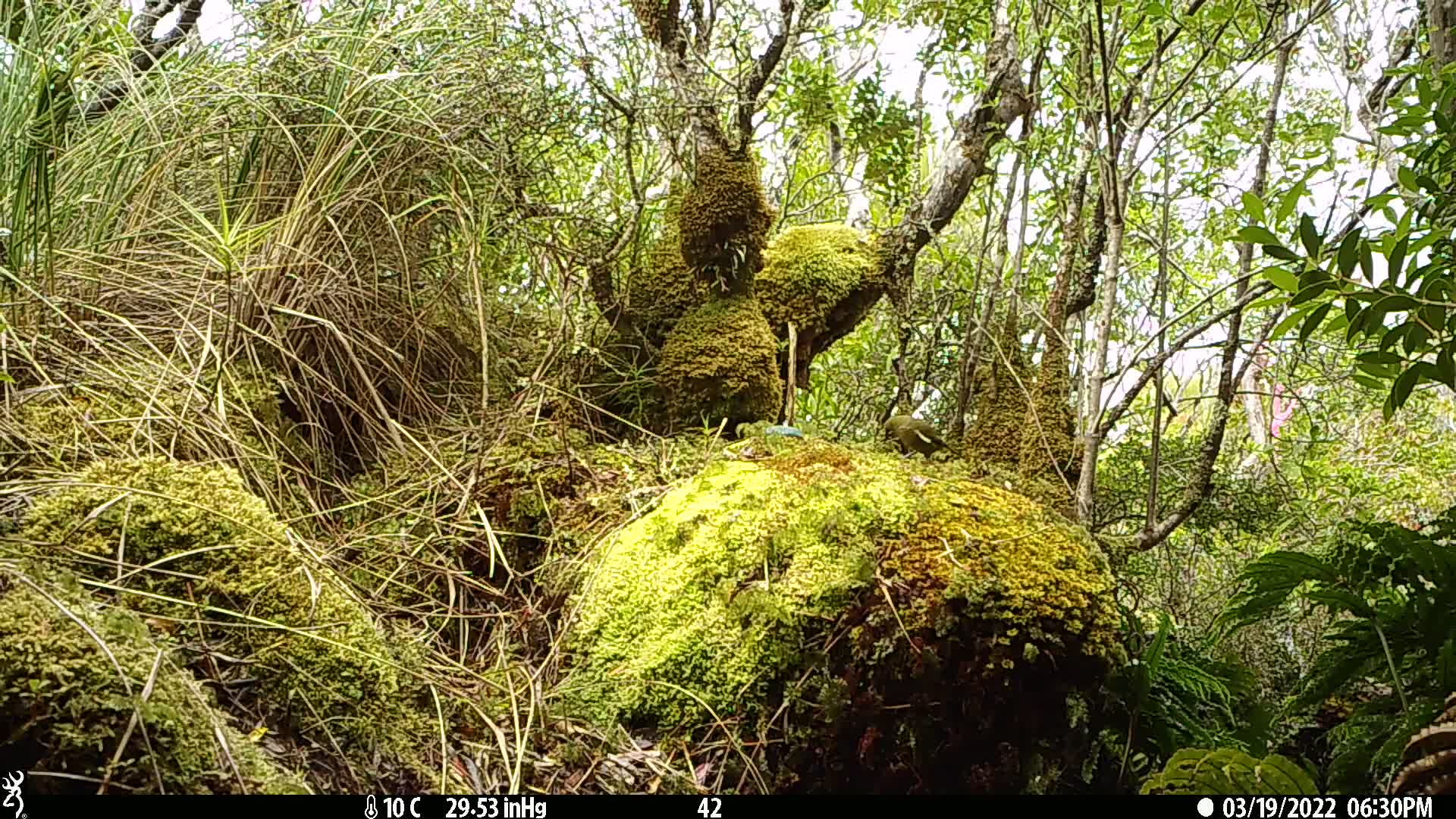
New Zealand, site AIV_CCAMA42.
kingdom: Animalia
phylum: Chordata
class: Aves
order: Passeriformes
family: Meliphagidae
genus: Anthornis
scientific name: Anthornis melanura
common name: new zealand bellbird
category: bellbird